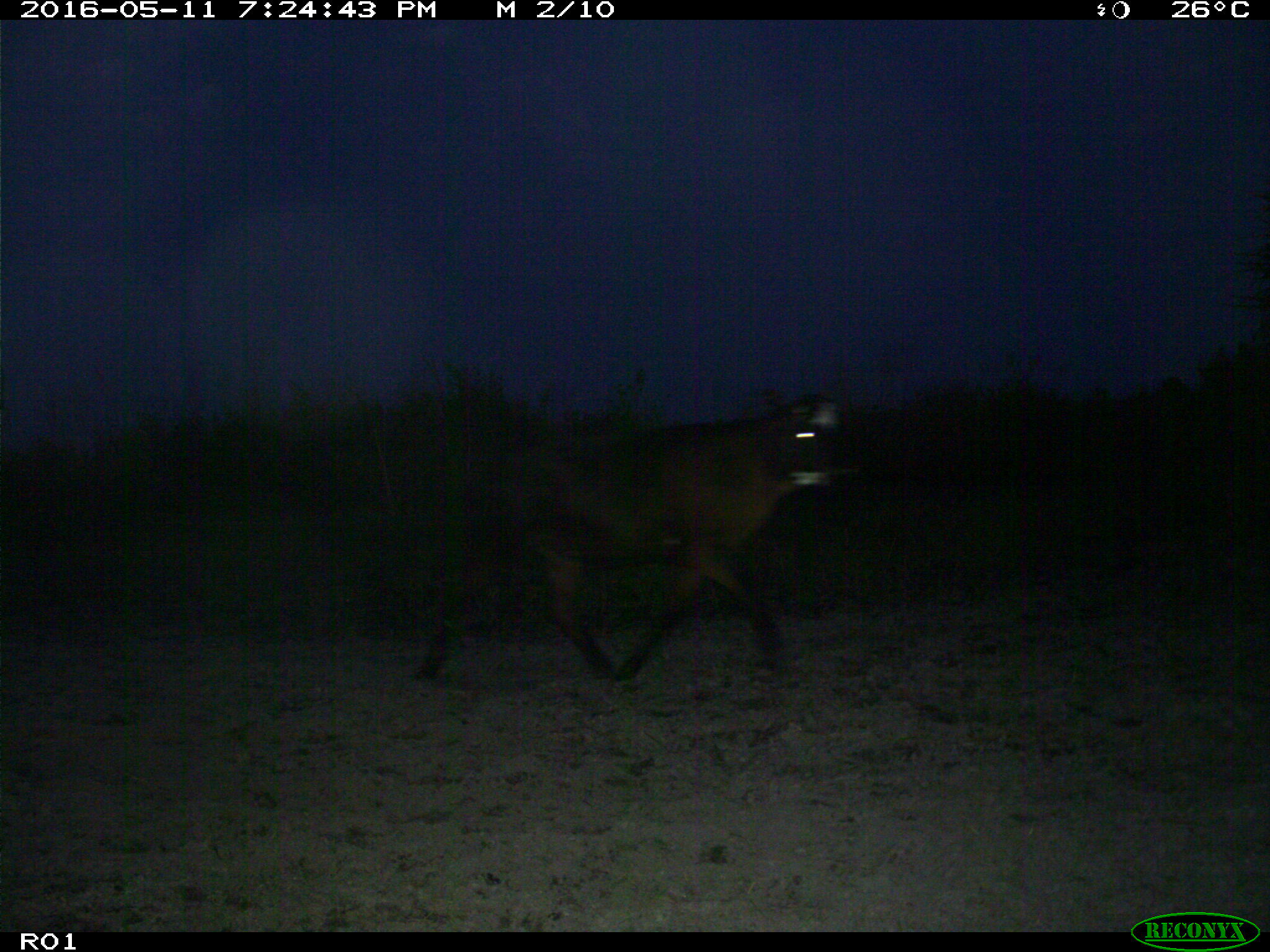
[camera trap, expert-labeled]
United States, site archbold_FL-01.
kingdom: Animalia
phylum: Chordata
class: Mammalia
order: Artiodactyla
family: Bovidae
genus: Bos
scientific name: Bos taurus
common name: domestic cow